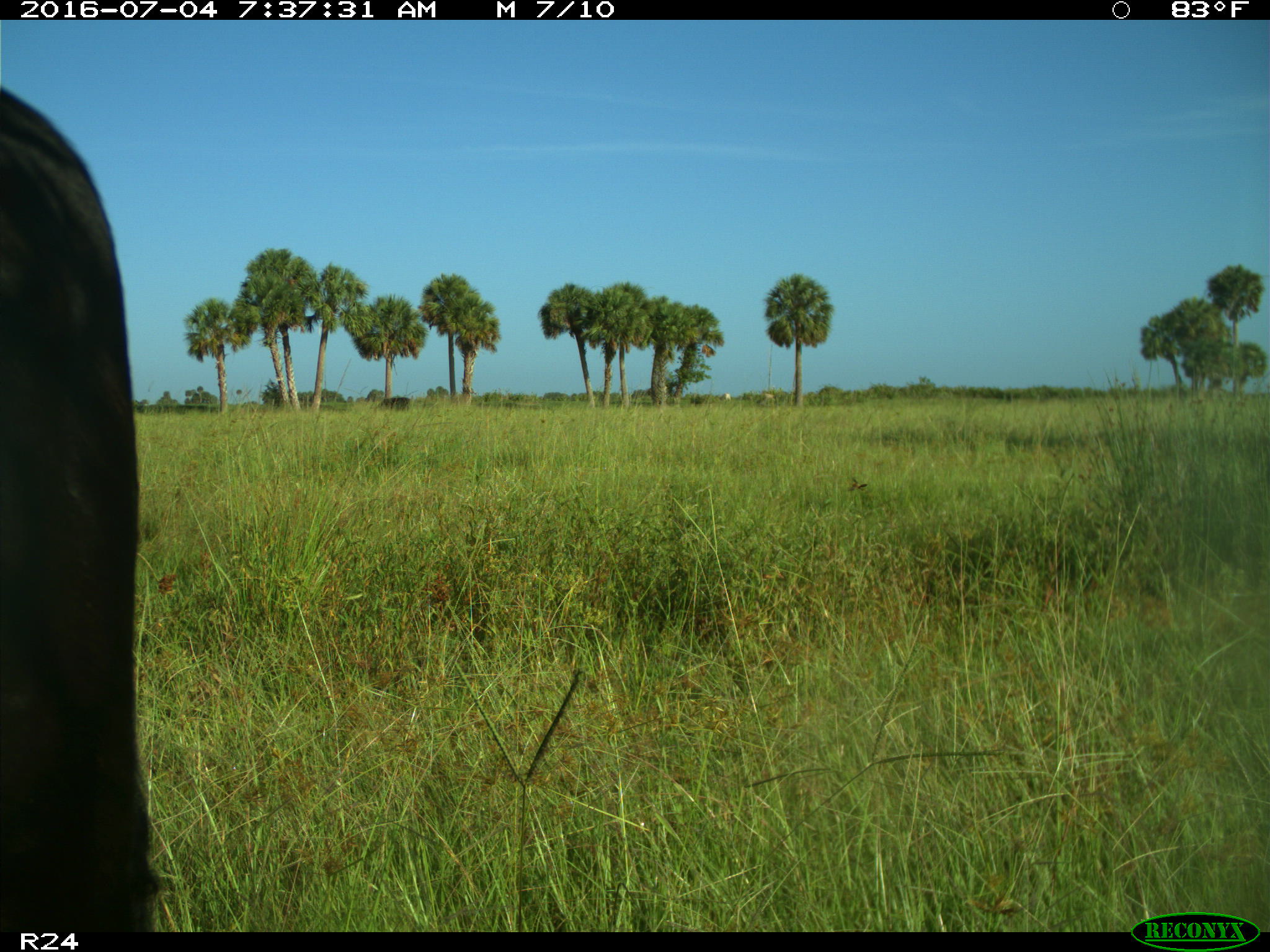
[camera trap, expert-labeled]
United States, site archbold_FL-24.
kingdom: Animalia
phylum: Chordata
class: Mammalia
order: Artiodactyla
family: Bovidae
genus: Bos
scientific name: Bos taurus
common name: domestic cow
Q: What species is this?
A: Bos taurus (domestic cow).